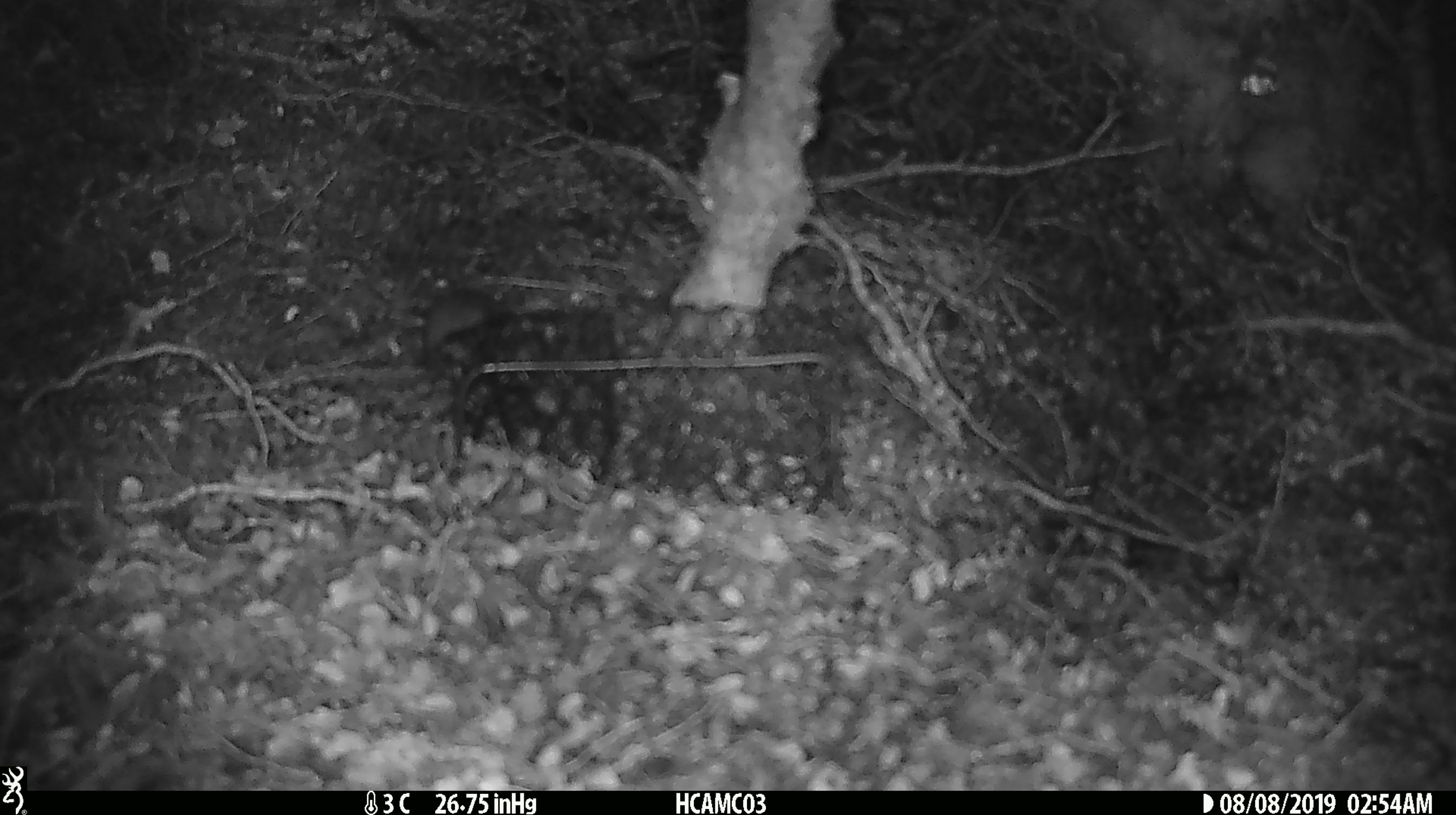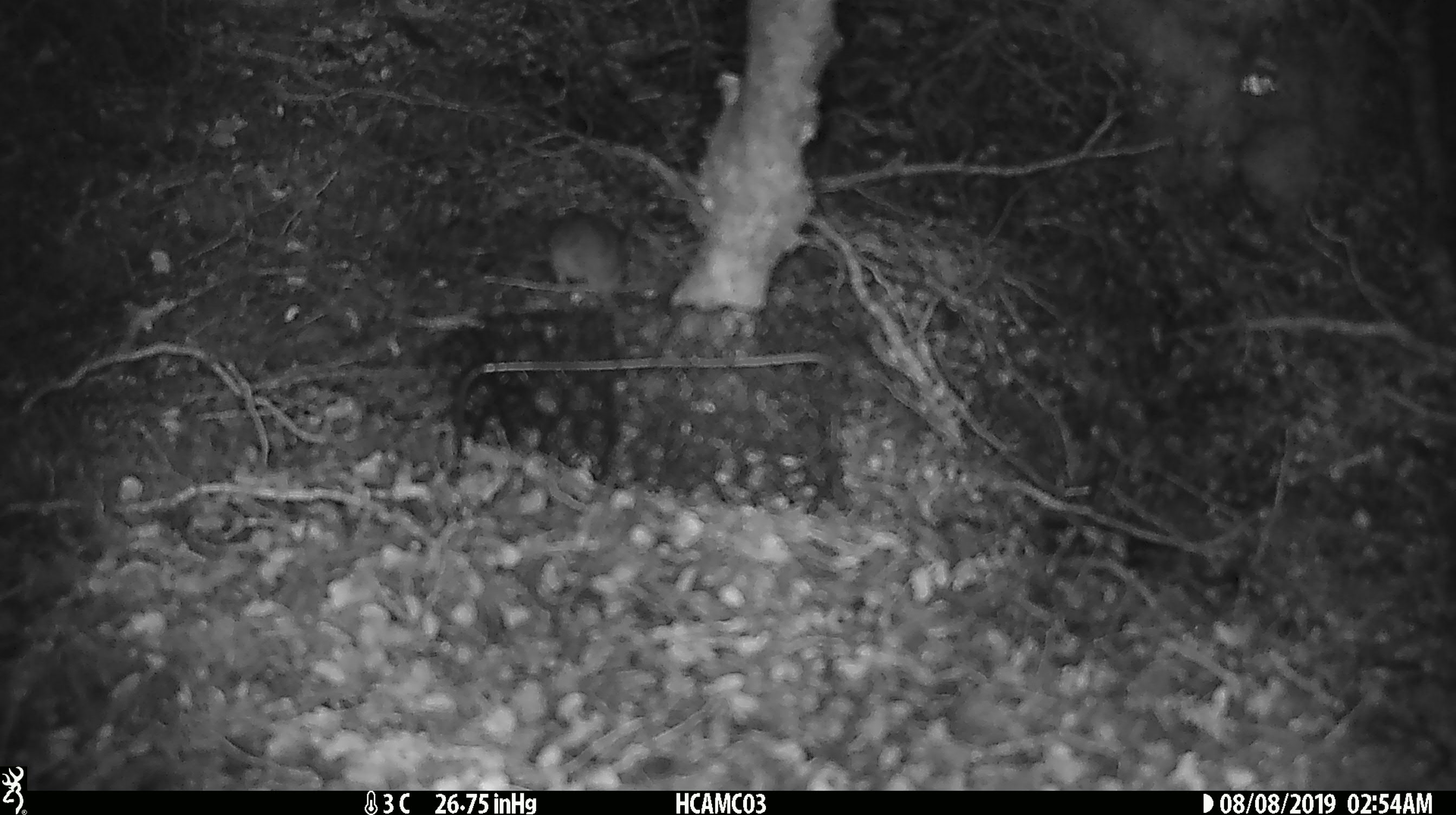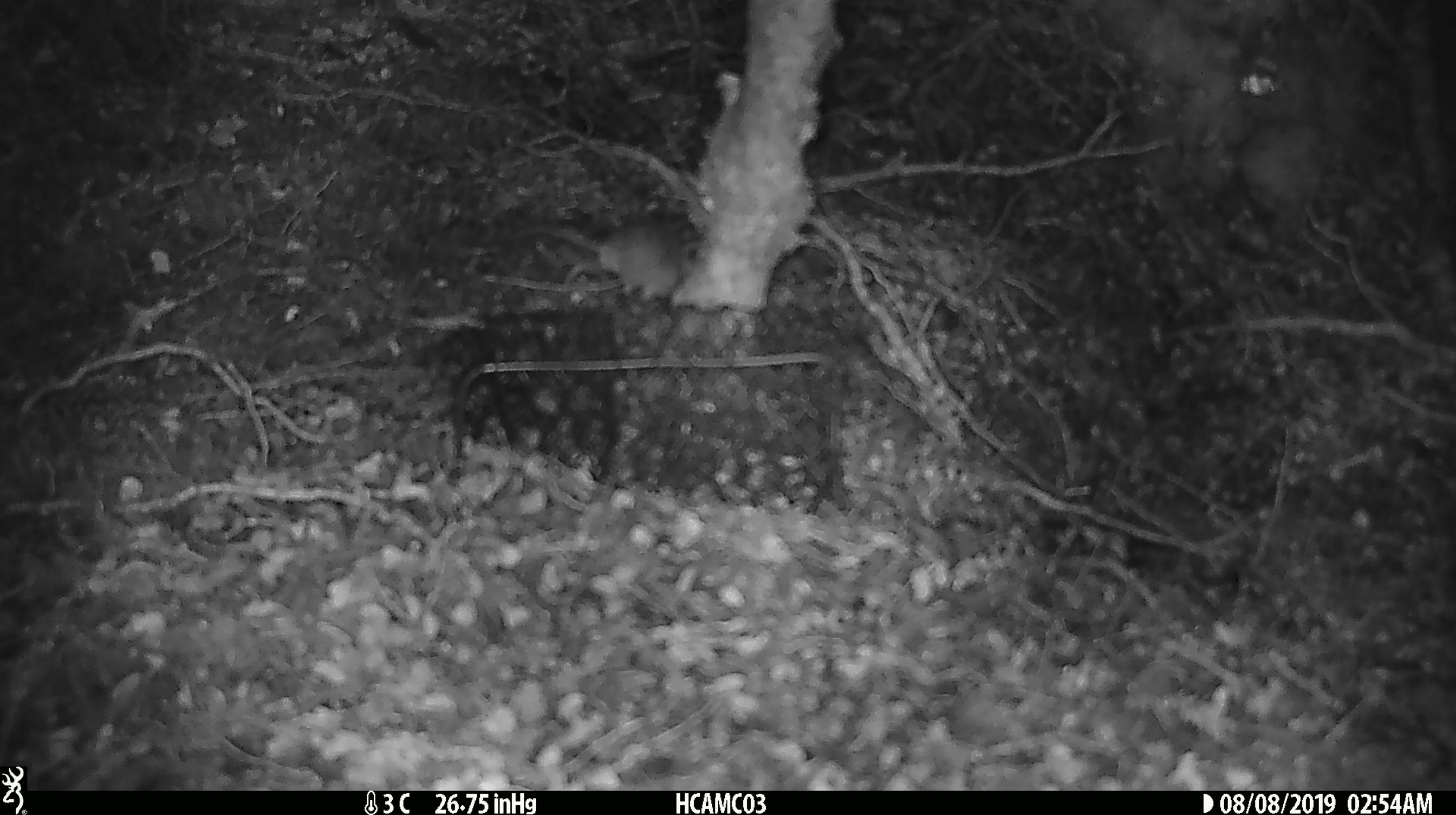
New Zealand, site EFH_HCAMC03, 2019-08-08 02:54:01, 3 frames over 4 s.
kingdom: Animalia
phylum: Chordata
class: Mammalia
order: Rodentia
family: Muridae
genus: Mus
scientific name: Mus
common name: mouse